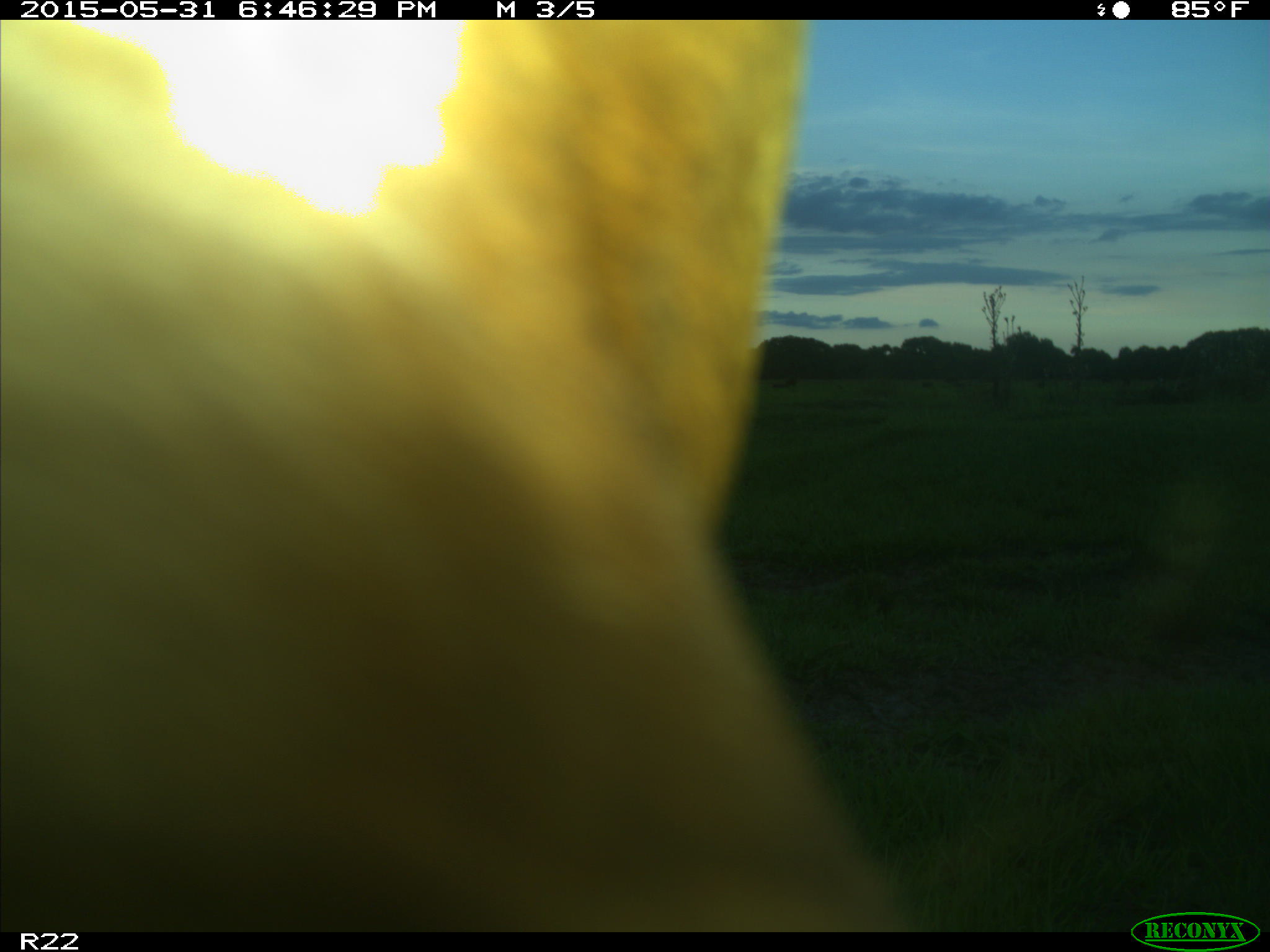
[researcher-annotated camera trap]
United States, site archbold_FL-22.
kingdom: Animalia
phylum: Chordata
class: Mammalia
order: Artiodactyla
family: Bovidae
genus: Bos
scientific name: Bos taurus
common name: domestic cow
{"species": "Bos taurus (domestic cow)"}